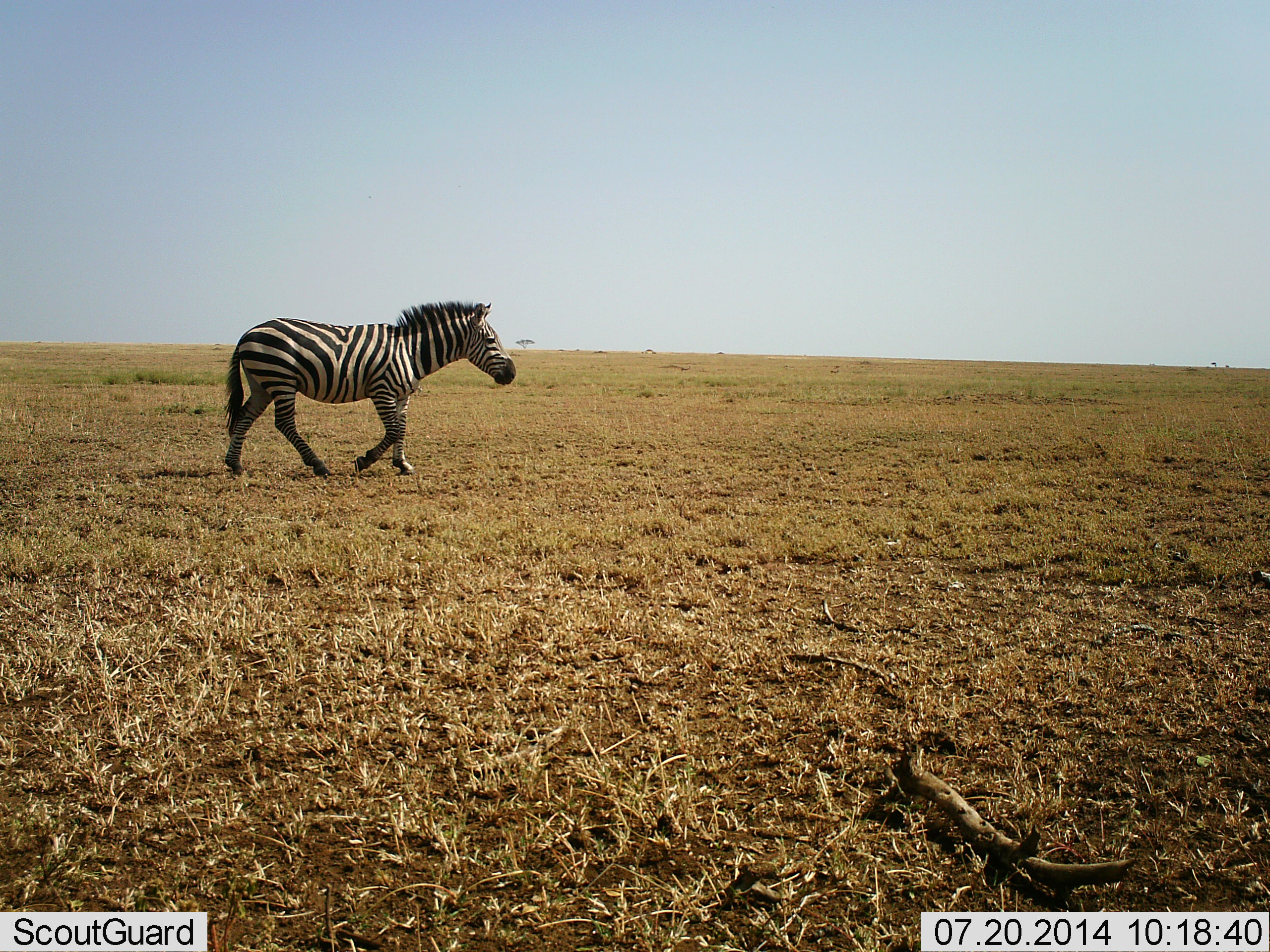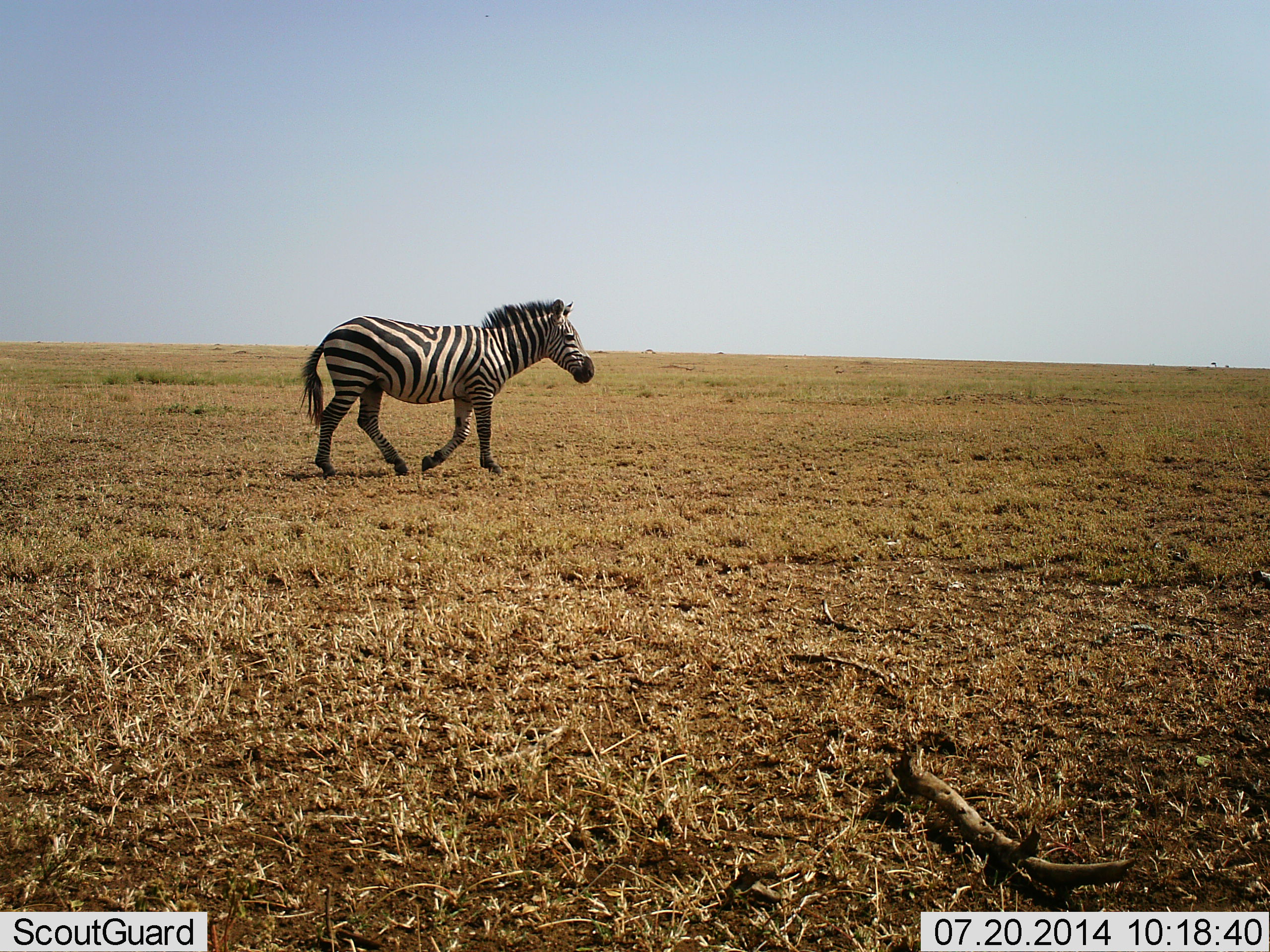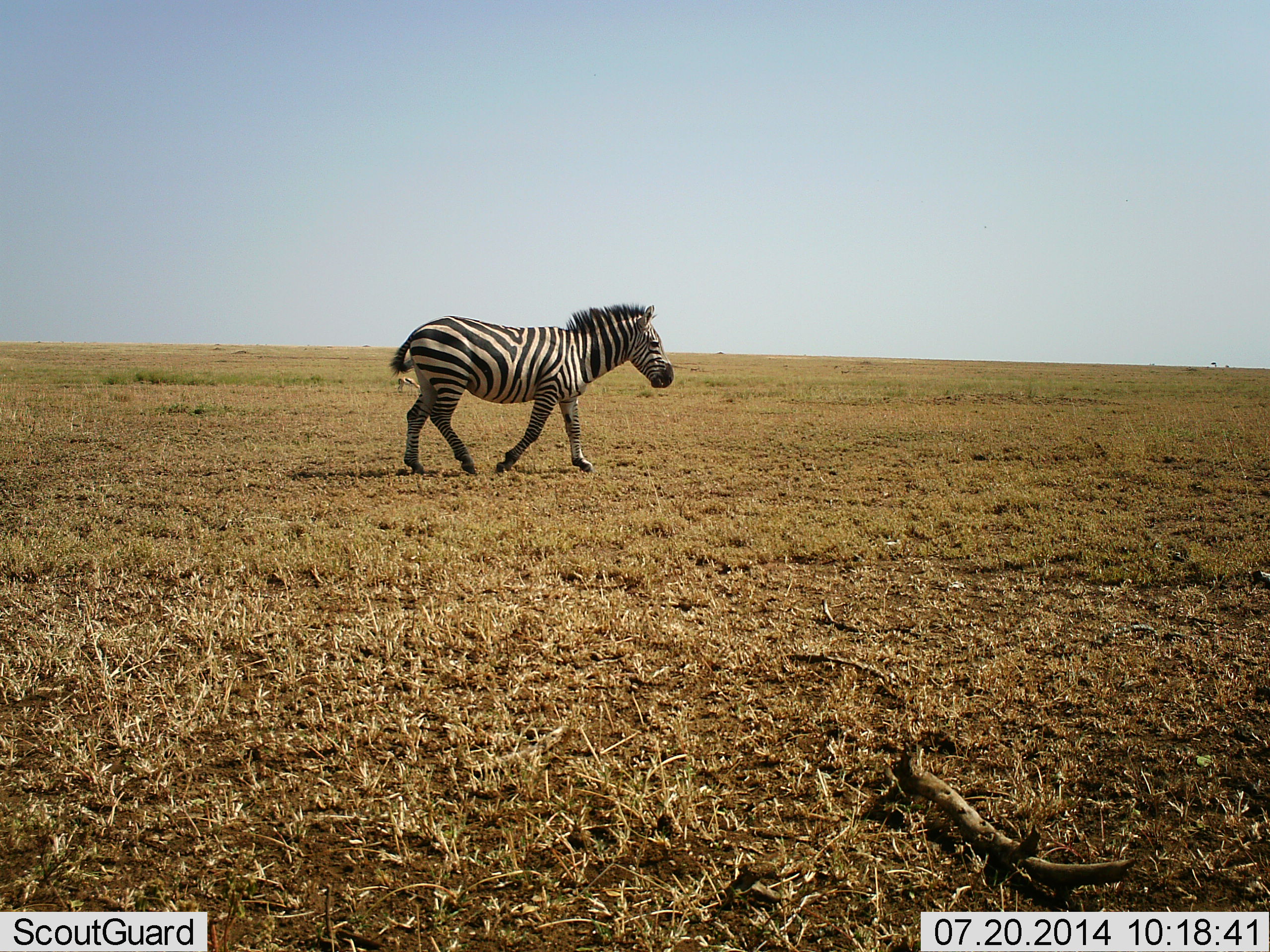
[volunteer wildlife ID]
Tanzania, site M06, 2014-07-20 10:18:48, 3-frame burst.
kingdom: Animalia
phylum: Chordata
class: Mammalia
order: Perissodactyla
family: Equidae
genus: Equus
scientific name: Equus quagga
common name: plains zebra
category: zebra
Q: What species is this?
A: Zebra (plains zebra) (Equus quagga).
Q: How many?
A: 1.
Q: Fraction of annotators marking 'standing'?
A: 0%.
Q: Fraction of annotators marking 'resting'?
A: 0%.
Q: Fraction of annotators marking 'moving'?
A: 100%.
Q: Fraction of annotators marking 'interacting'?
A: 0%.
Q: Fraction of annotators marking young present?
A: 0%.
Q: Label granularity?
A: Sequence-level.